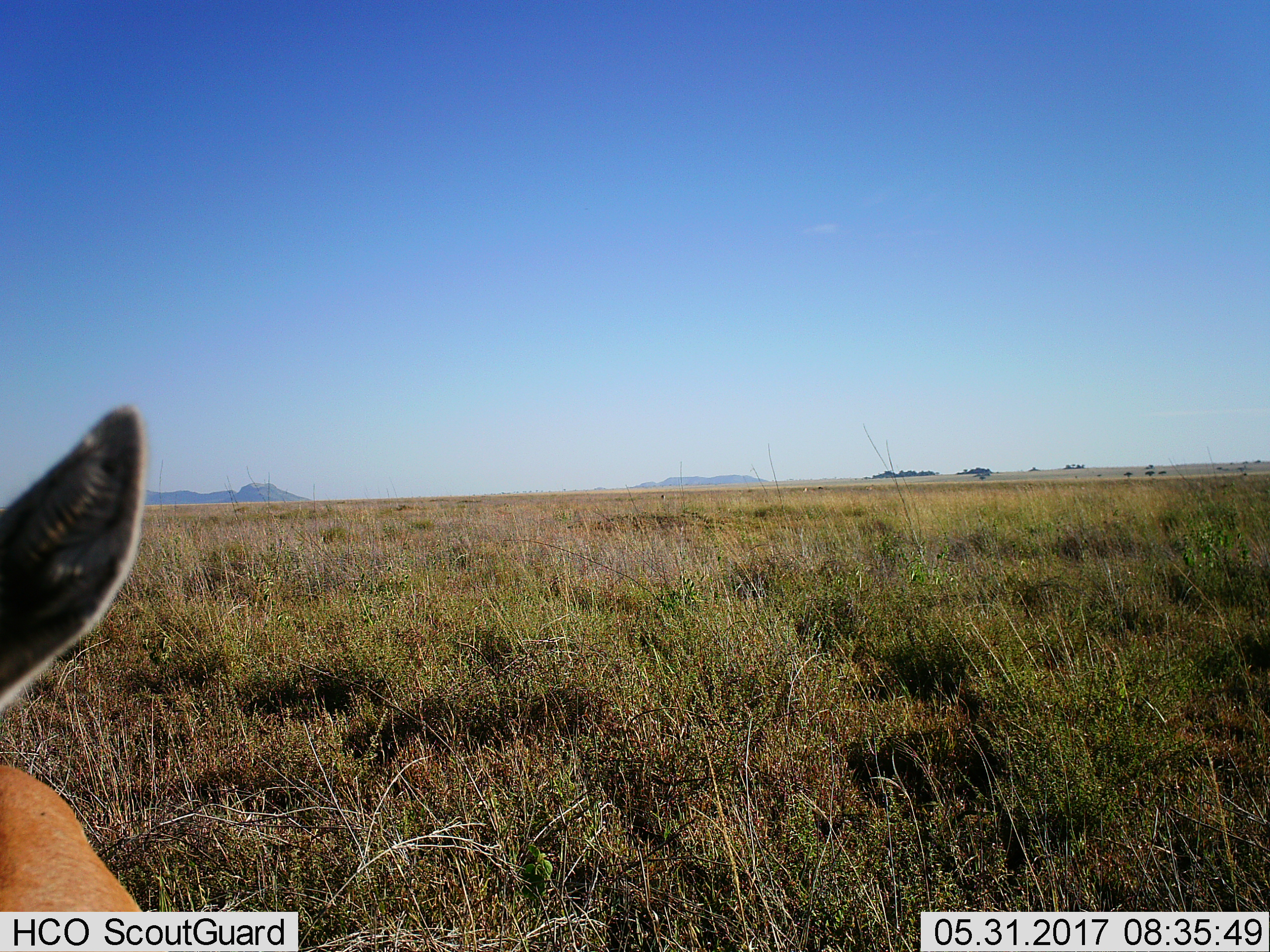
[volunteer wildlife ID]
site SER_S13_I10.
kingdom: Animalia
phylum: Chordata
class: Mammalia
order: Artiodactyla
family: Bovidae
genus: Eudorcas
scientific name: Eudorcas thomsonii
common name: thomson's gazelle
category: gazellethomsons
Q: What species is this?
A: Gazellethomsons (thomson's gazelle) (Eudorcas thomsonii).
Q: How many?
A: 1.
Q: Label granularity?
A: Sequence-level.